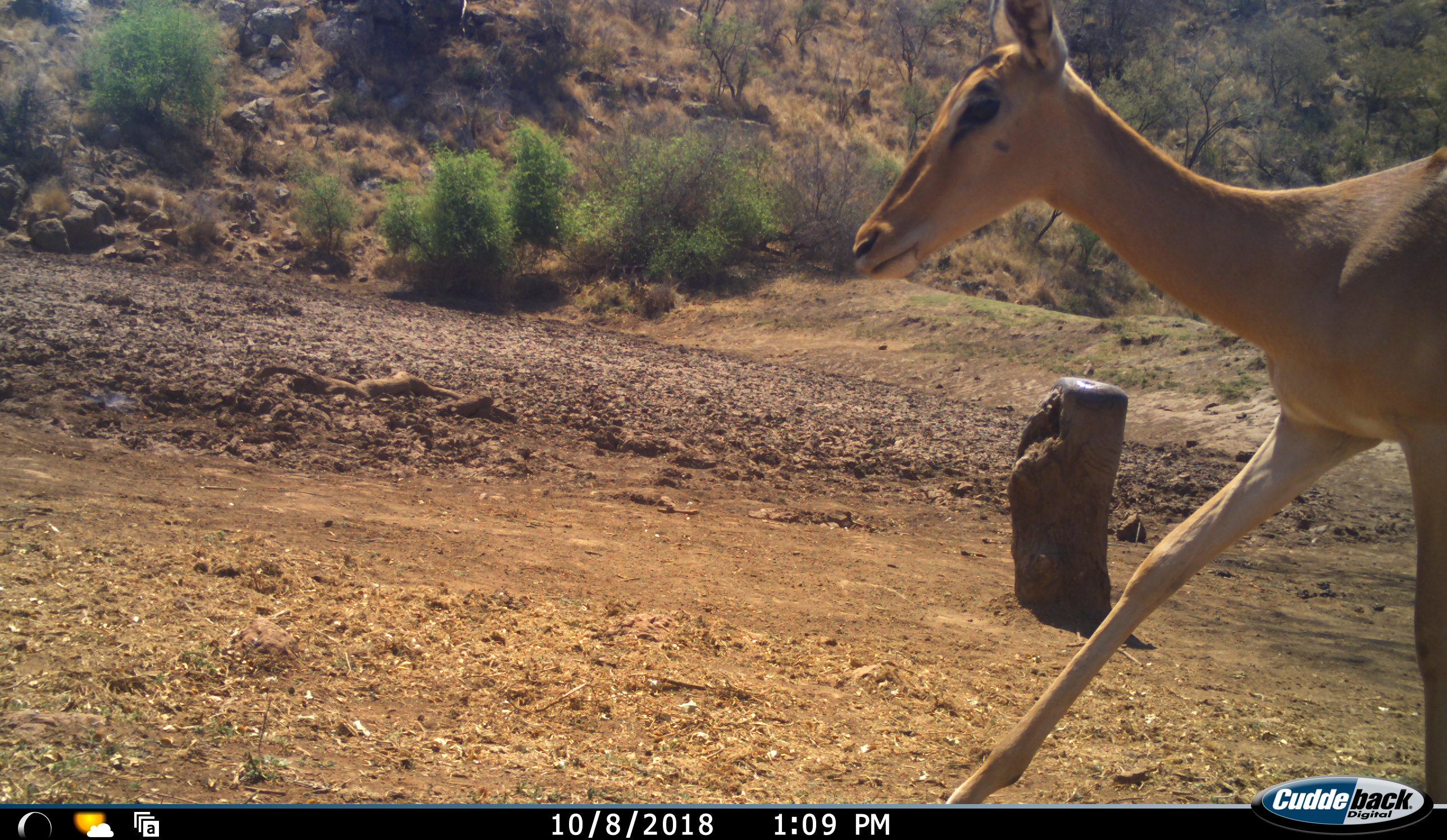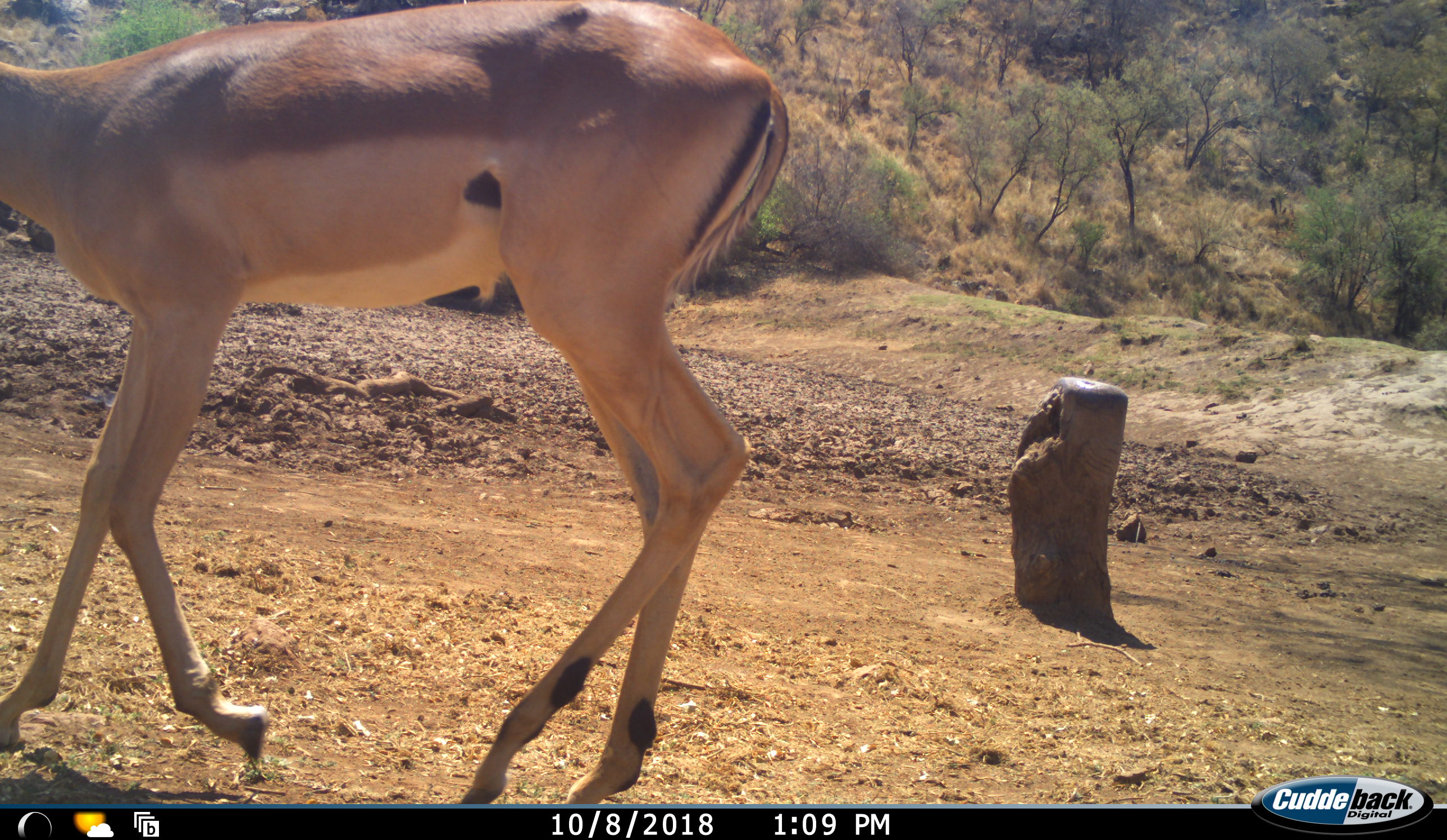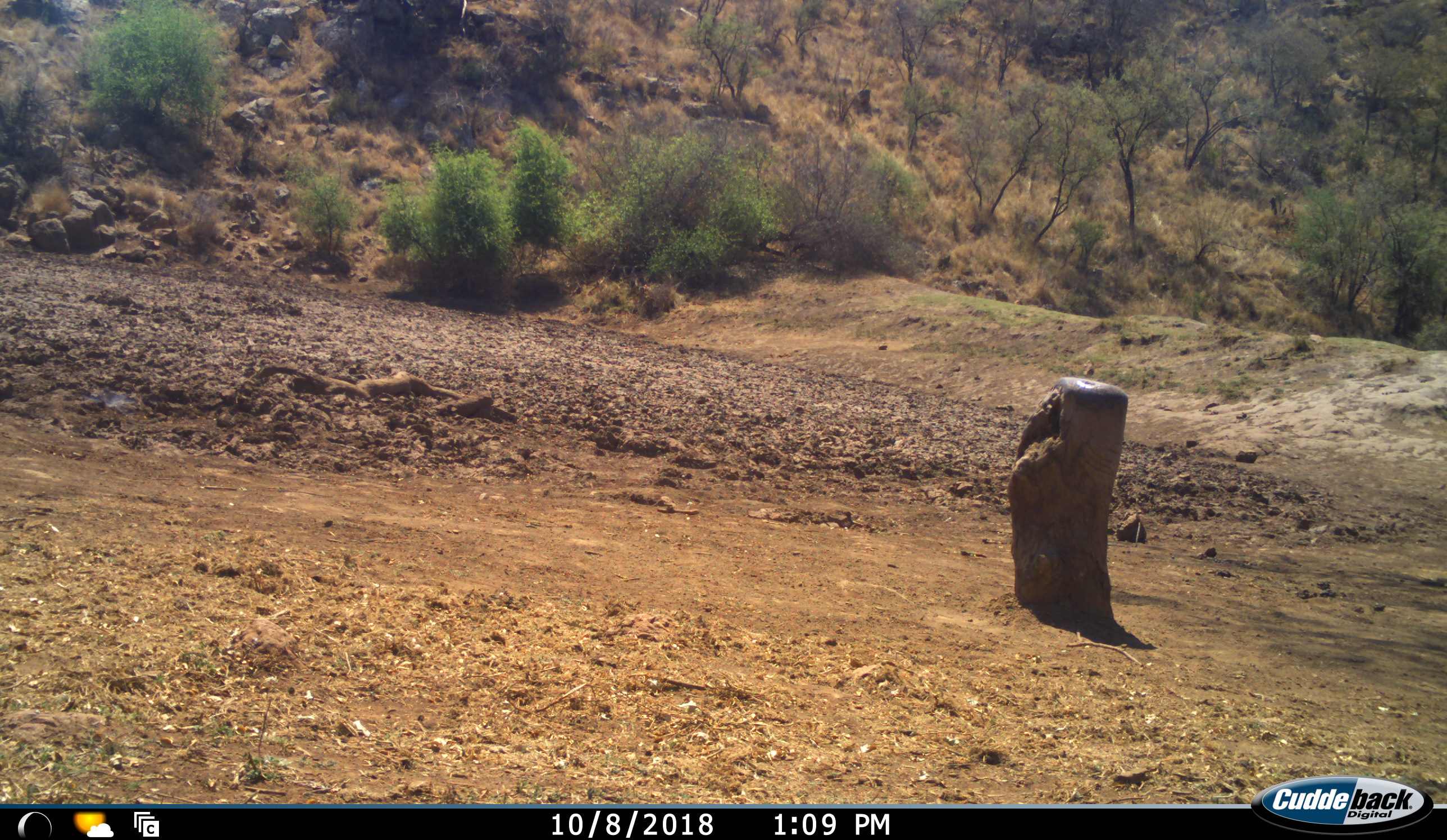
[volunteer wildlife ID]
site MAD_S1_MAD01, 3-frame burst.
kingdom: Animalia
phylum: Chordata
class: Mammalia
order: Artiodactyla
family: Bovidae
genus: Aepyceros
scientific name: Aepyceros melampus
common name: impala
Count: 1.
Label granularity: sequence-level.